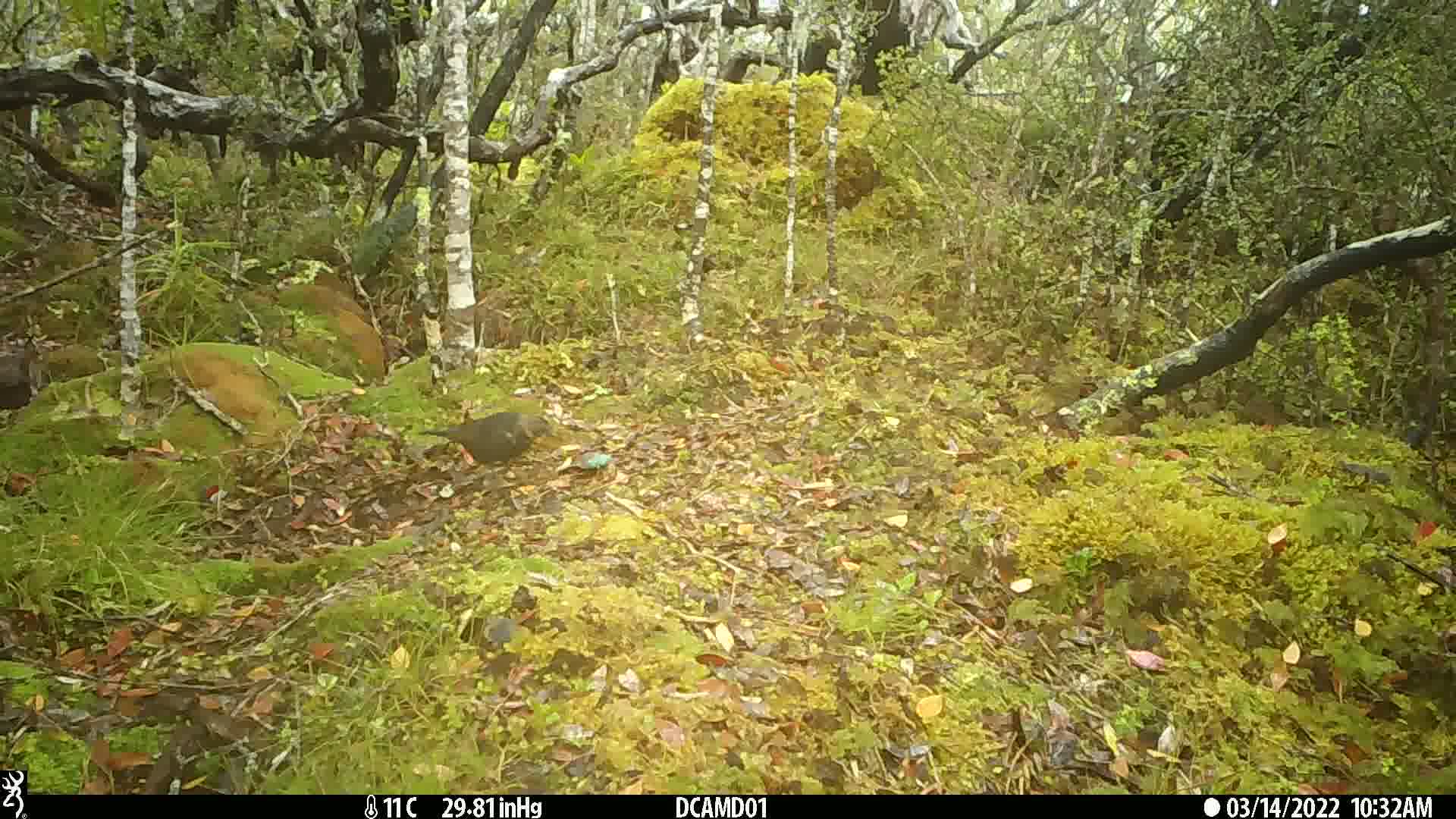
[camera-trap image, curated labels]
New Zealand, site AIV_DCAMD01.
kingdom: Animalia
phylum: Chordata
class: Aves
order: Passeriformes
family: Turdidae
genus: Turdus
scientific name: Turdus merula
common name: eurasian blackbird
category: blackbird